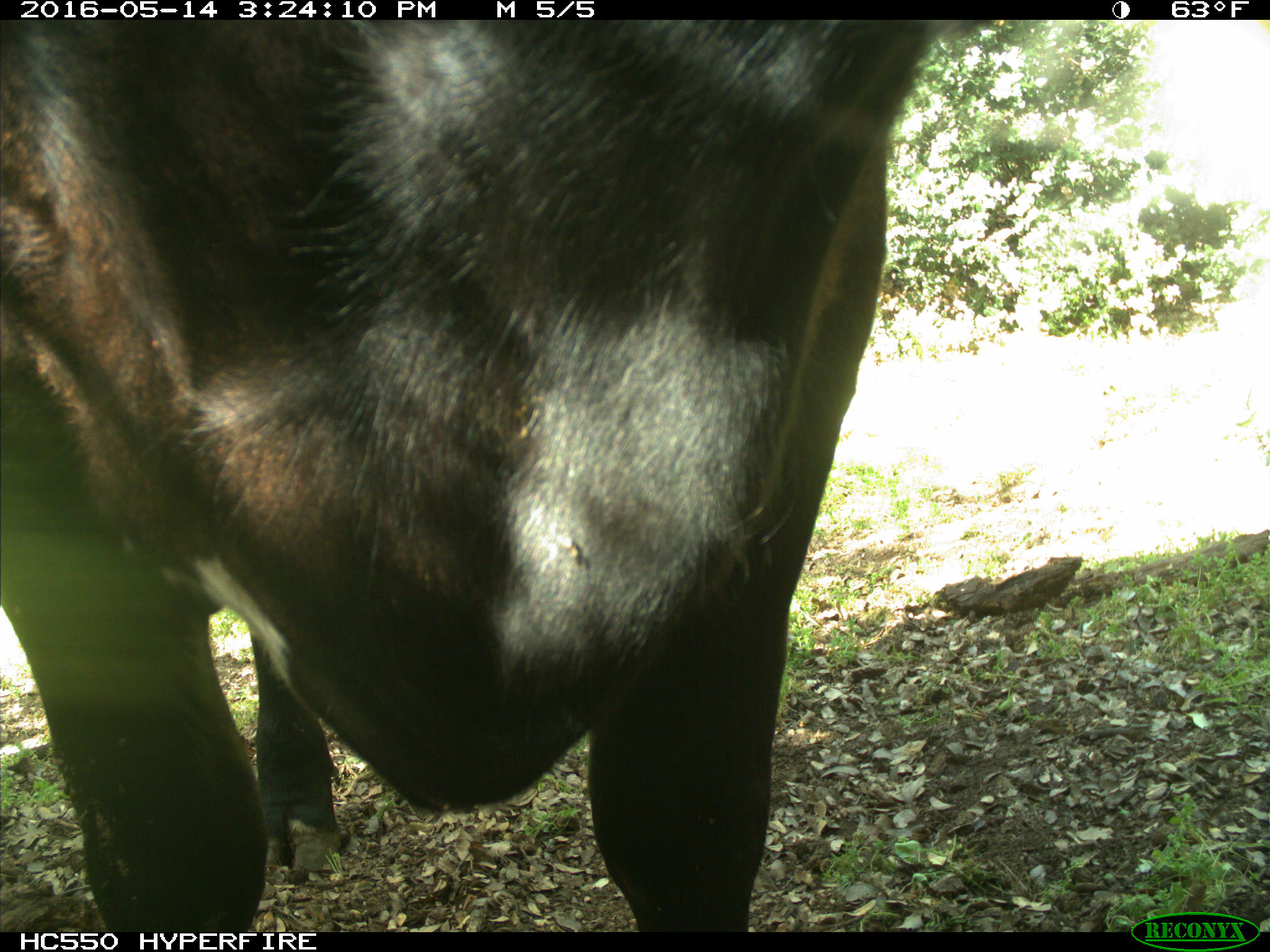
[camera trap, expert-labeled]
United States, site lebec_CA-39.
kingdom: Animalia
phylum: Chordata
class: Mammalia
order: Artiodactyla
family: Bovidae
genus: Bos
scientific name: Bos taurus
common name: domestic cow